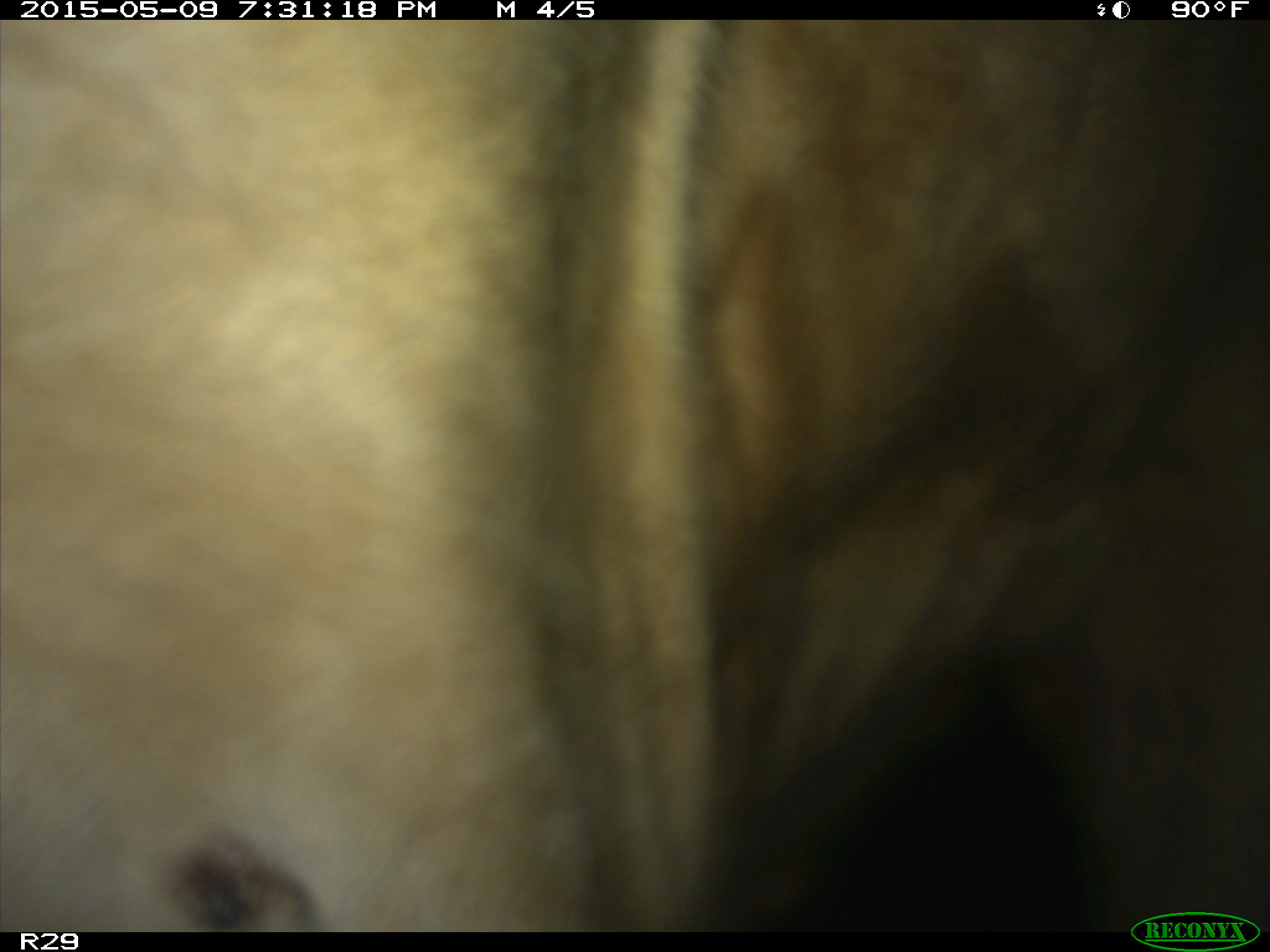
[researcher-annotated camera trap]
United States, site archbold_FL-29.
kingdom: Animalia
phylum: Chordata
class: Mammalia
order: Artiodactyla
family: Bovidae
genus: Bos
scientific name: Bos taurus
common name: domestic cow